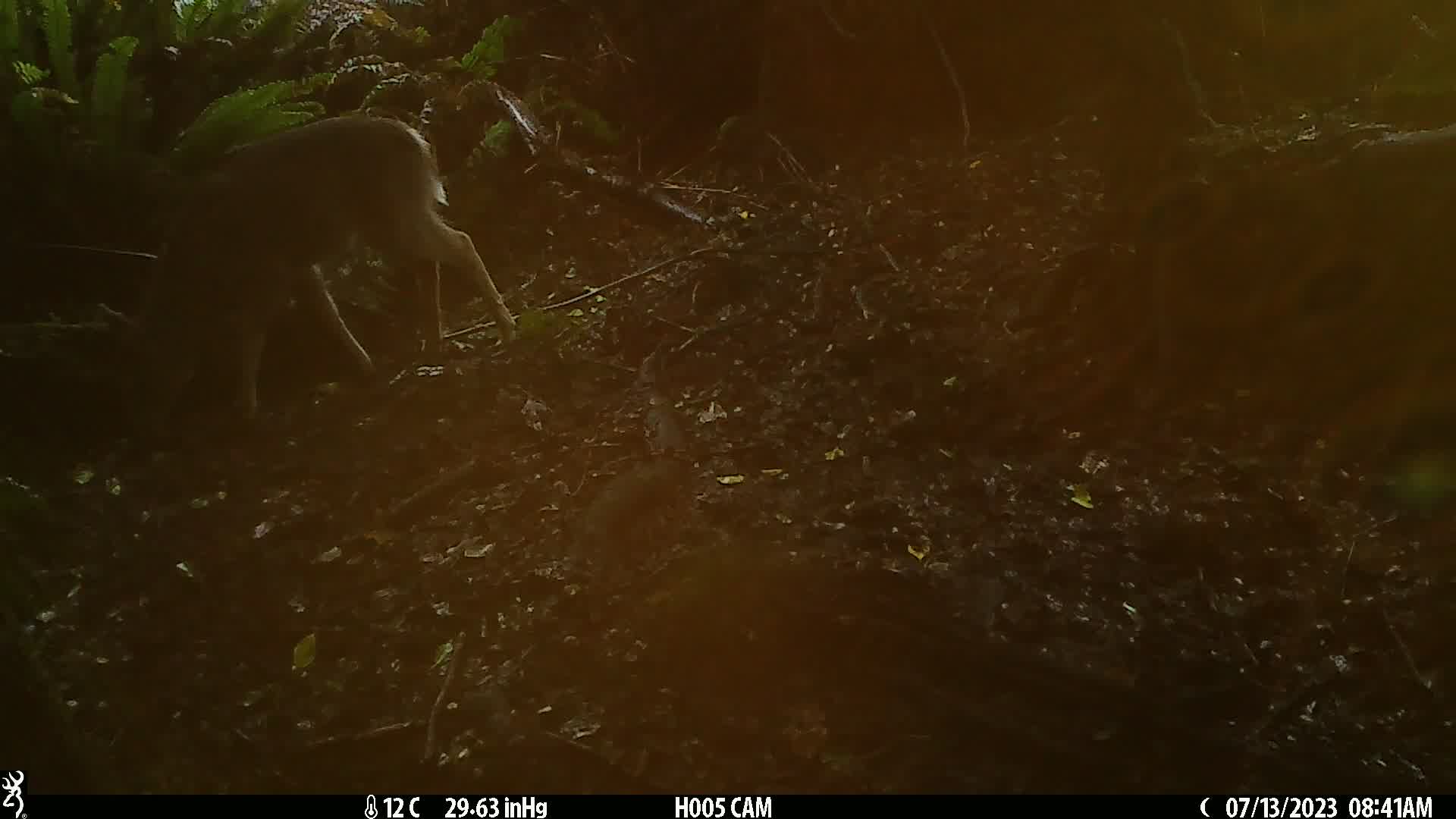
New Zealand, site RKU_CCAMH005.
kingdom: Animalia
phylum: Chordata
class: Mammalia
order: Artiodactyla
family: Cervidae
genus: Odocoileus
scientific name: Odocoileus virginianus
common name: white-tailed deer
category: white tailed deer